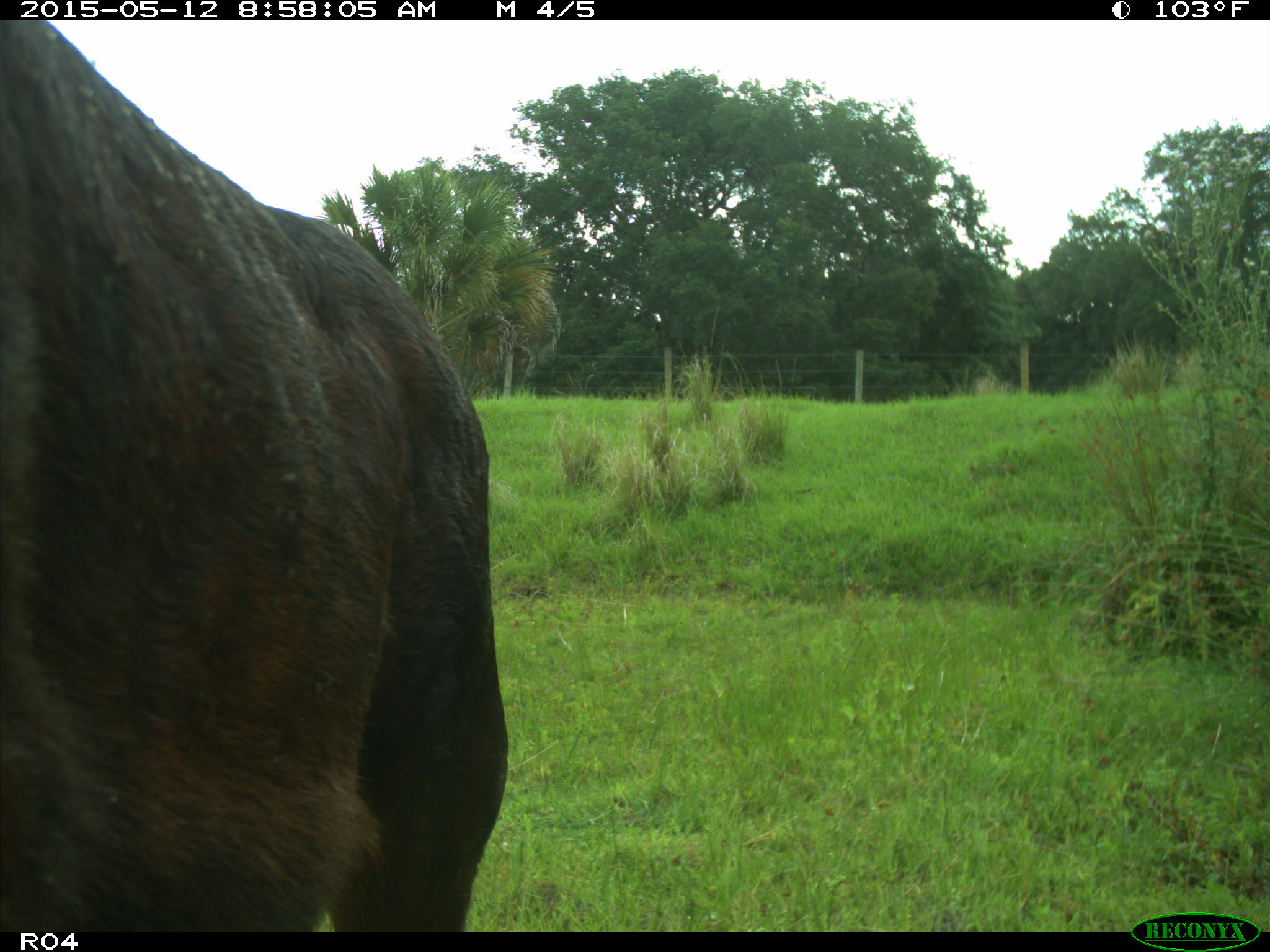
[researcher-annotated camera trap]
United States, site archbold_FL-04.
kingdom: Animalia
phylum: Chordata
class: Mammalia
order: Artiodactyla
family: Bovidae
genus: Bos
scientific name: Bos taurus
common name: domestic cow